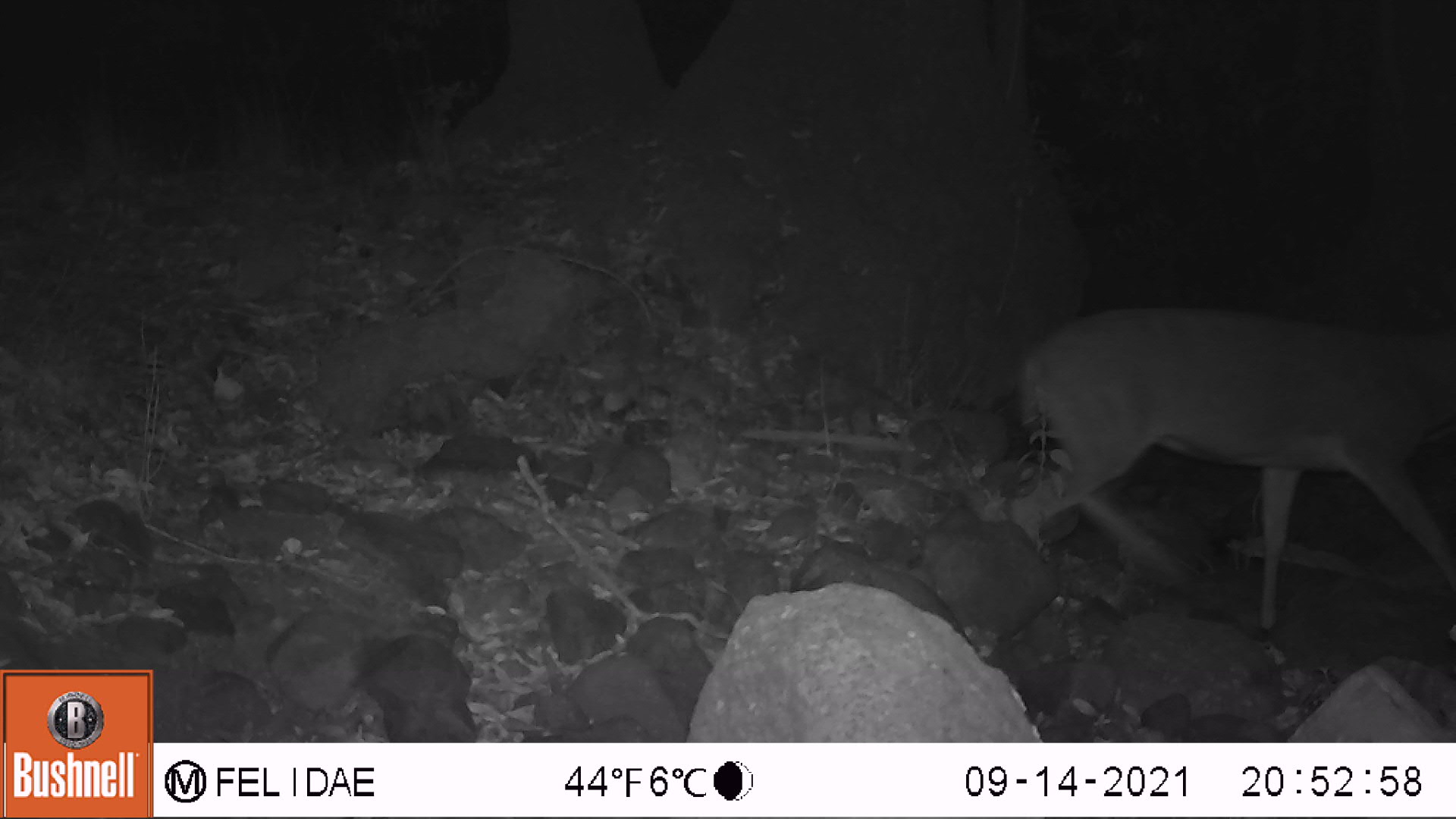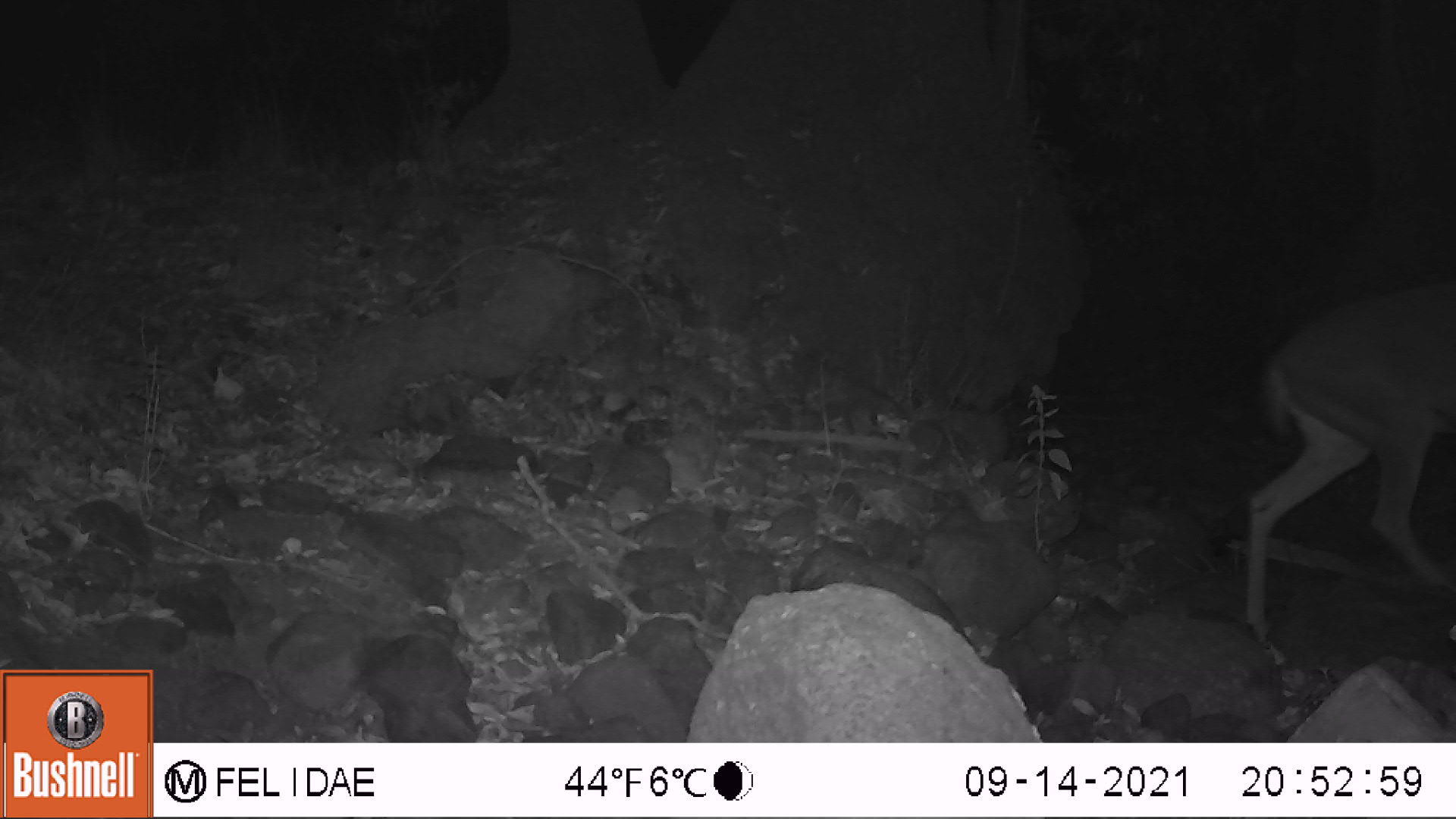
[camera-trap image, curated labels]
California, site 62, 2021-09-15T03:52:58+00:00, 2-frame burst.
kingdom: Animalia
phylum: Chordata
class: Mammalia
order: Artiodactyla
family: Cervidae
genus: Odocoileus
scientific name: Odocoileus hemionus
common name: mule deer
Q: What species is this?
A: Mule deer (Odocoileus hemionus).